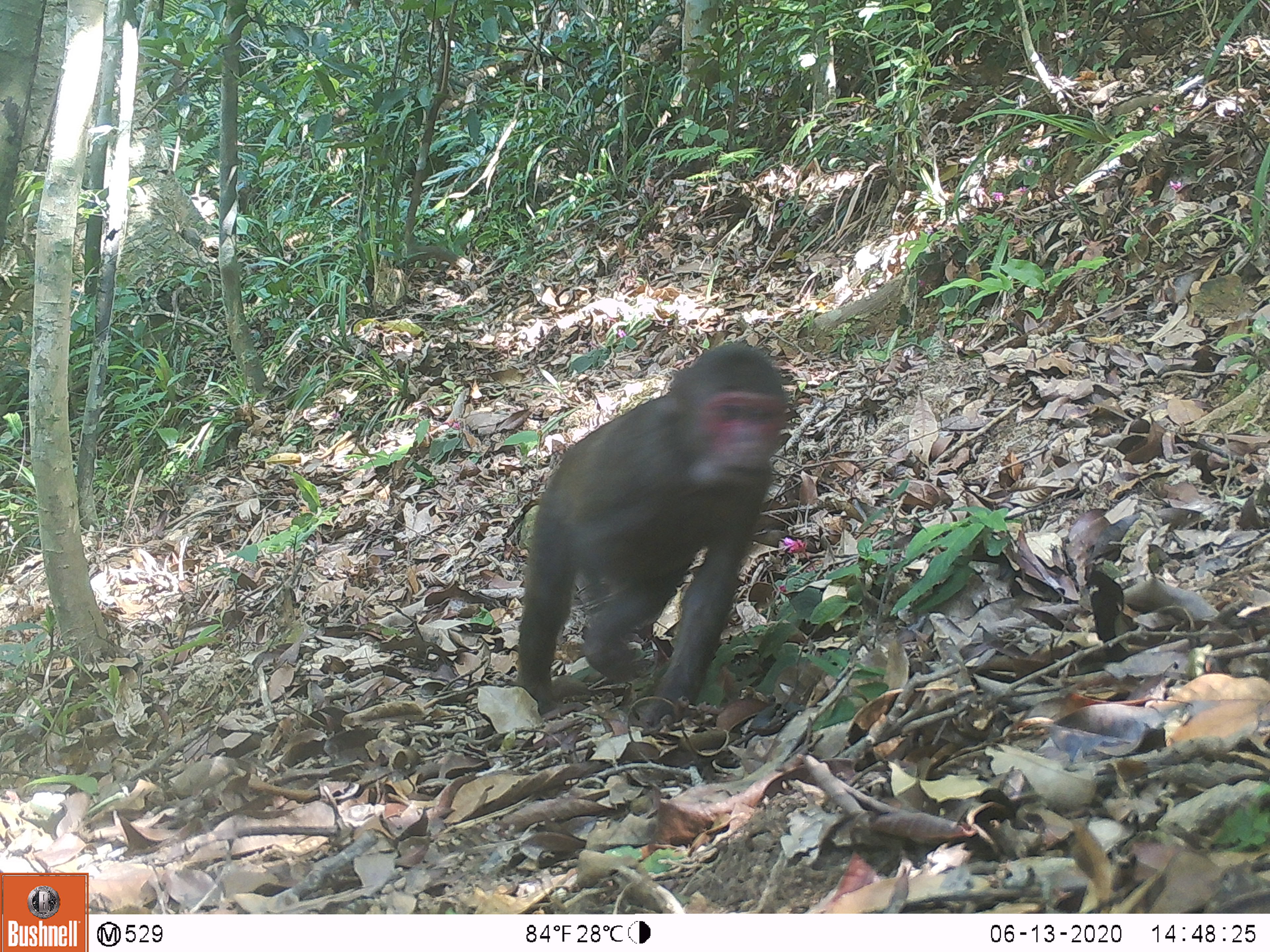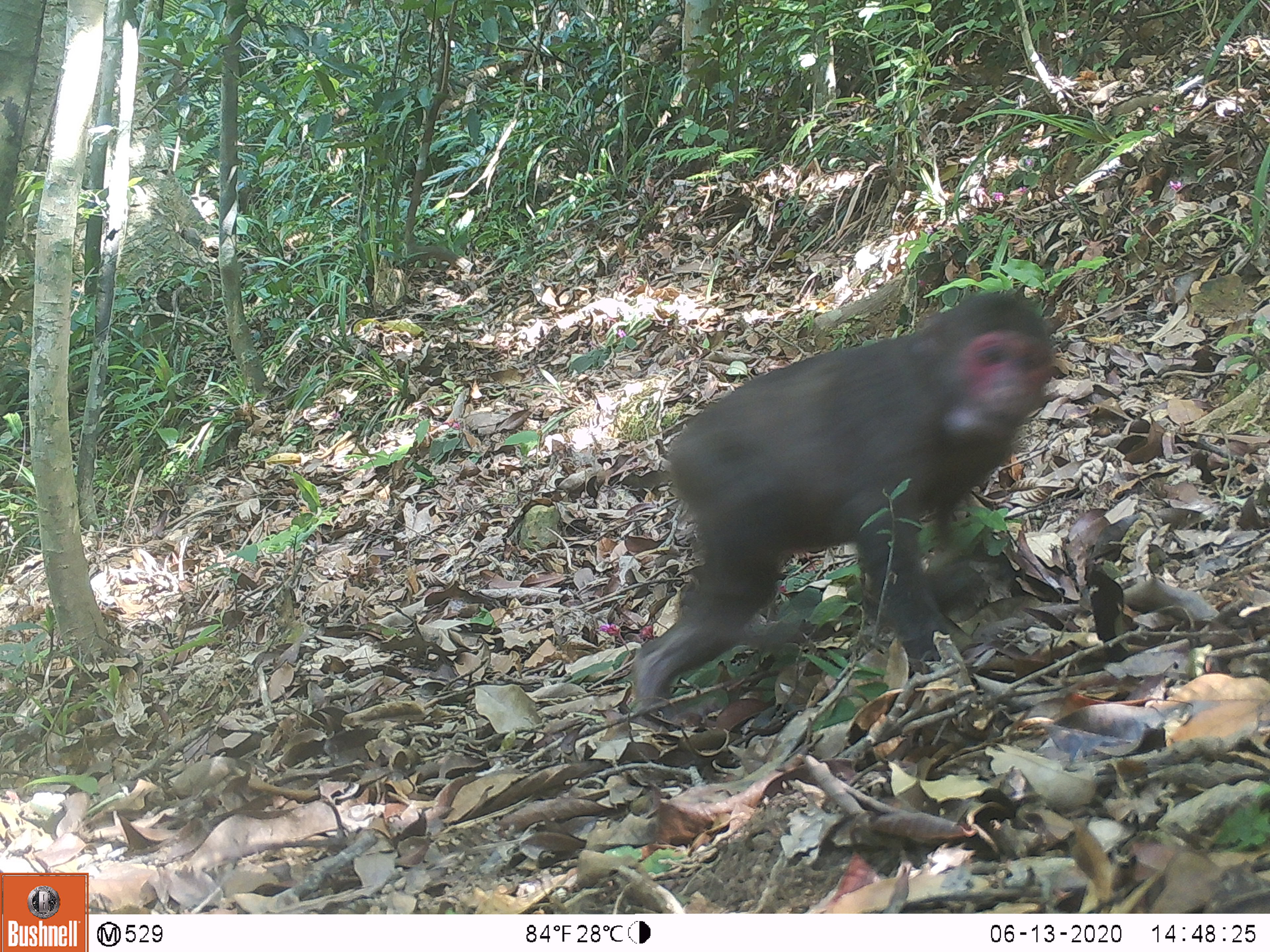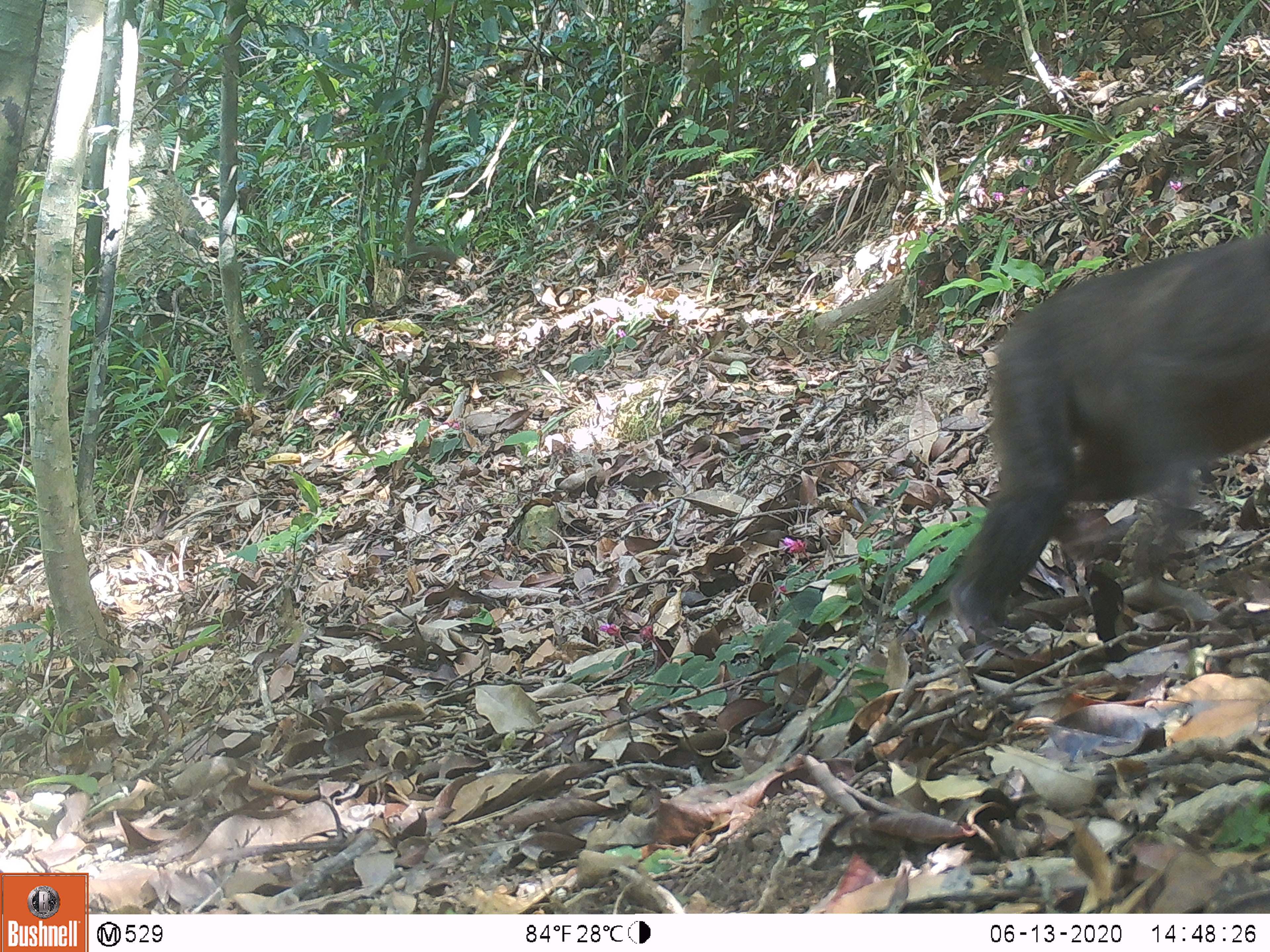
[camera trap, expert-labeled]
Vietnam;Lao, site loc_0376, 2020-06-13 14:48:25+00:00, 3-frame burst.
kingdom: Animalia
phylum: Chordata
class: Mammalia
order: Primates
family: Cercopithecidae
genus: Macaca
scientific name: Macaca arctoides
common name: stump-tailed macaque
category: stump tailed macaque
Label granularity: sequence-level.